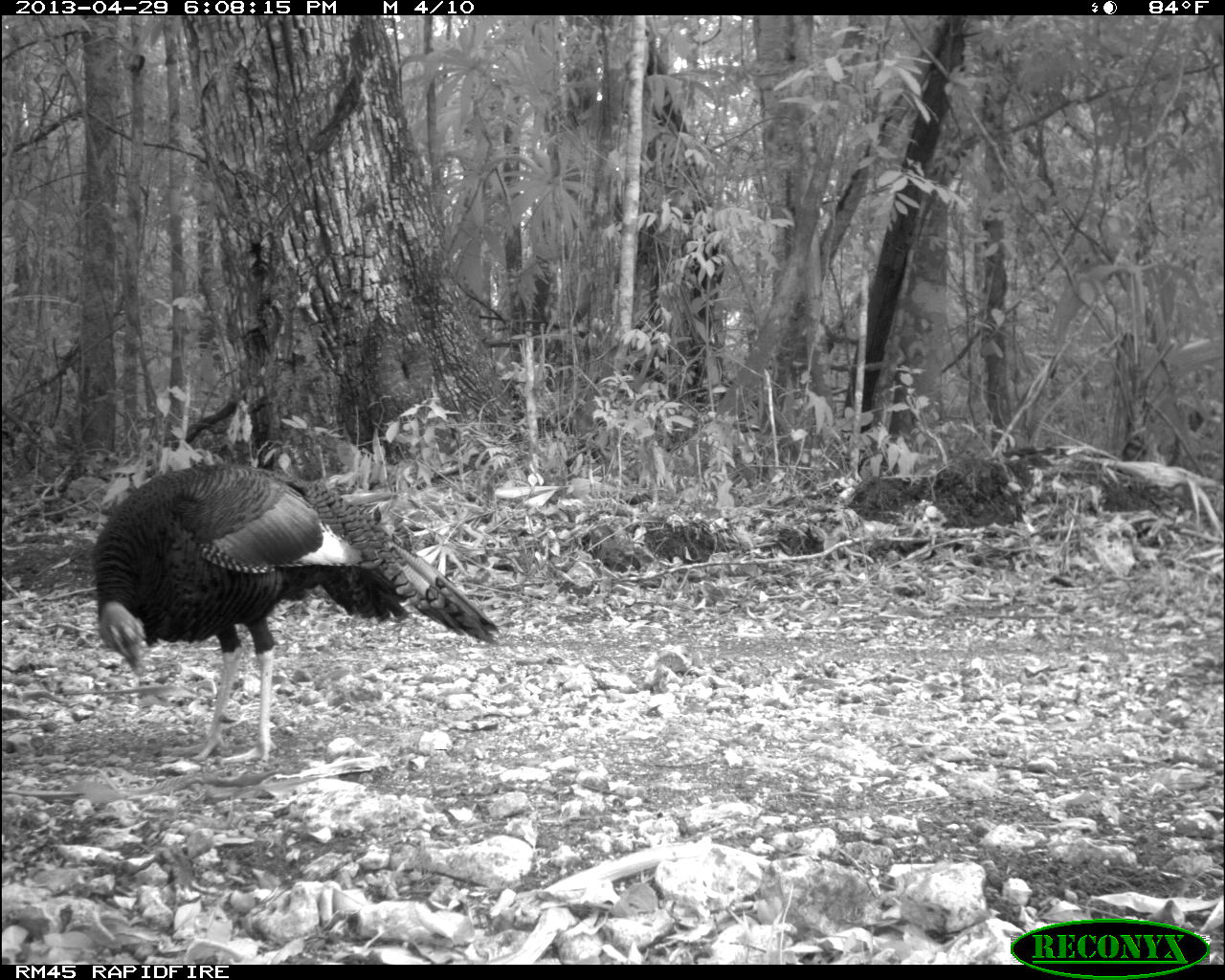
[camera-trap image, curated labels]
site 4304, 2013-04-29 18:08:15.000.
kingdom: Animalia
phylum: Chordata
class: Aves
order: Galliformes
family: Phasianidae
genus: Meleagris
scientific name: Meleagris ocellata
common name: ocellated turkey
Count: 1.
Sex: male.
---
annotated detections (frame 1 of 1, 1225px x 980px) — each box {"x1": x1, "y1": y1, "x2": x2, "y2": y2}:
meleagris ocellata: {"x1": 86, "y1": 459, "x2": 504, "y2": 772}